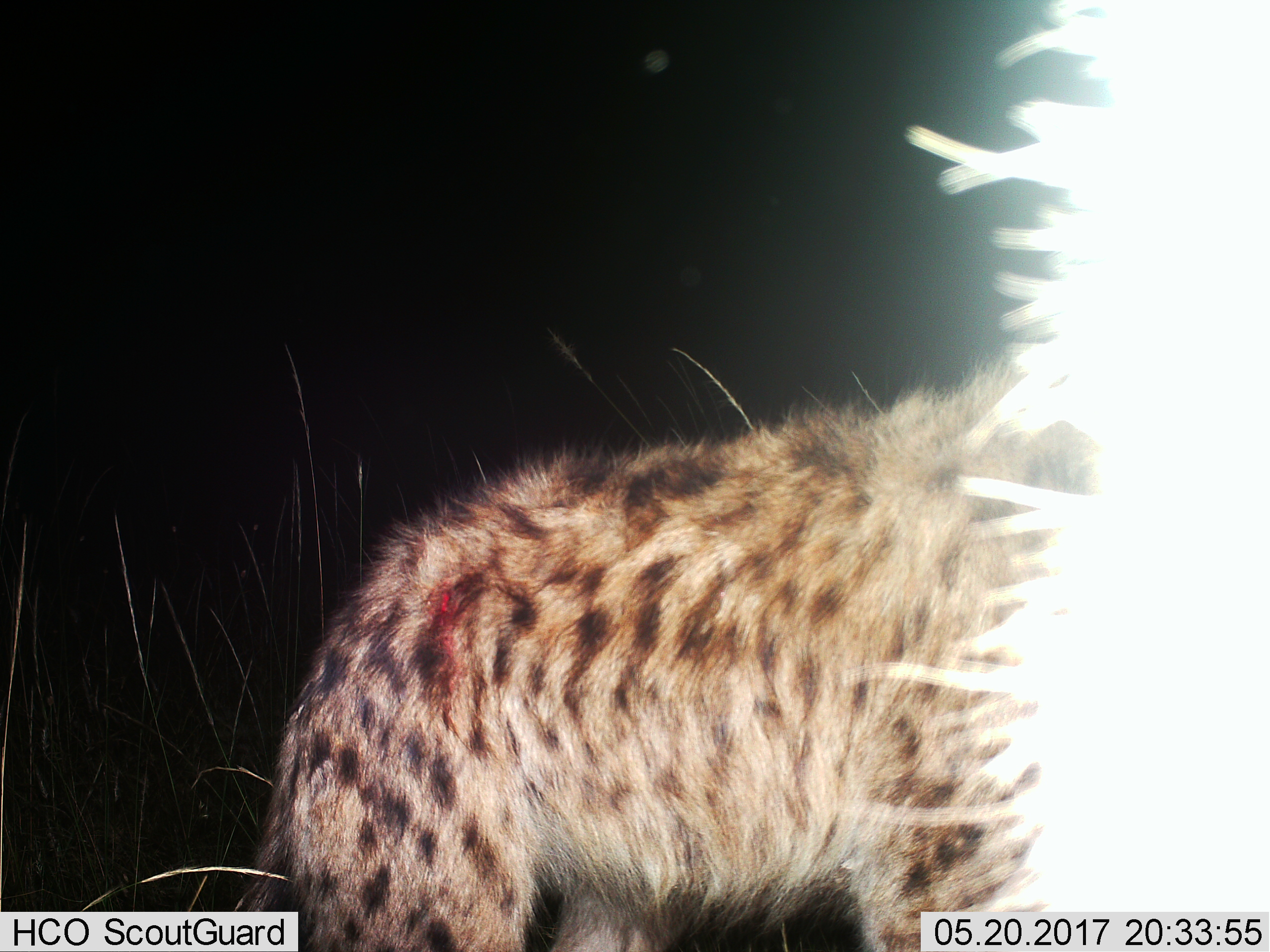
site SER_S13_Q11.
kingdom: Animalia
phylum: Chordata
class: Mammalia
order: Carnivora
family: Hyaenidae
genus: Crocuta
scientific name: Crocuta crocuta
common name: spotted hyena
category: hyenaspotted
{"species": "hyenaspotted (spotted hyena) (Crocuta crocuta)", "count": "1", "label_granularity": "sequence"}